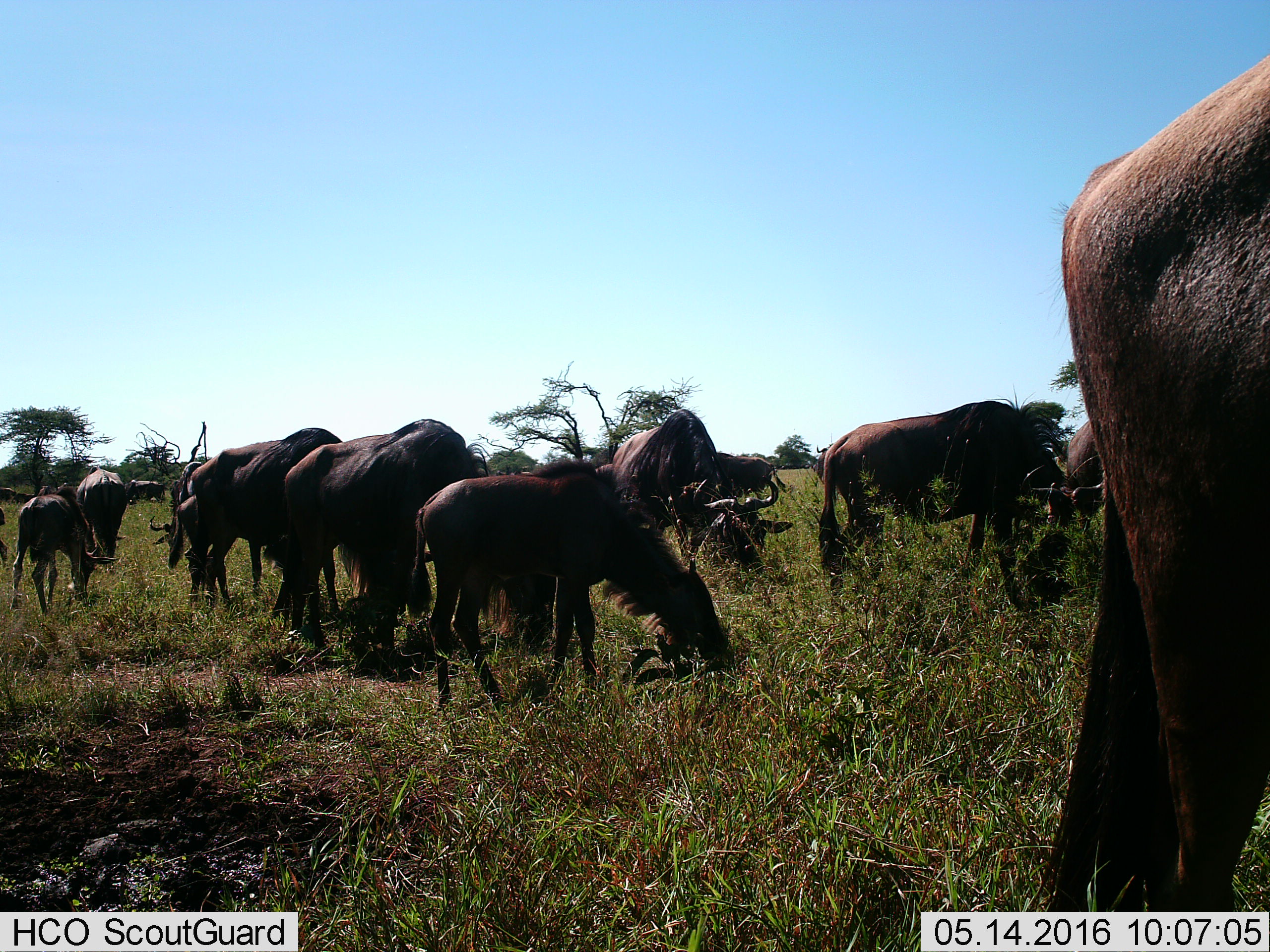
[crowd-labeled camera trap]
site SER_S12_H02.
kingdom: Animalia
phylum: Chordata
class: Mammalia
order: Artiodactyla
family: Bovidae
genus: Connochaetes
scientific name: Connochaetes taurinus taurinus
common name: blue wildebeest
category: wildebeestblue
Wildebeestblue (blue wildebeest) (Connochaetes taurinus taurinus), count 11-50. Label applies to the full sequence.